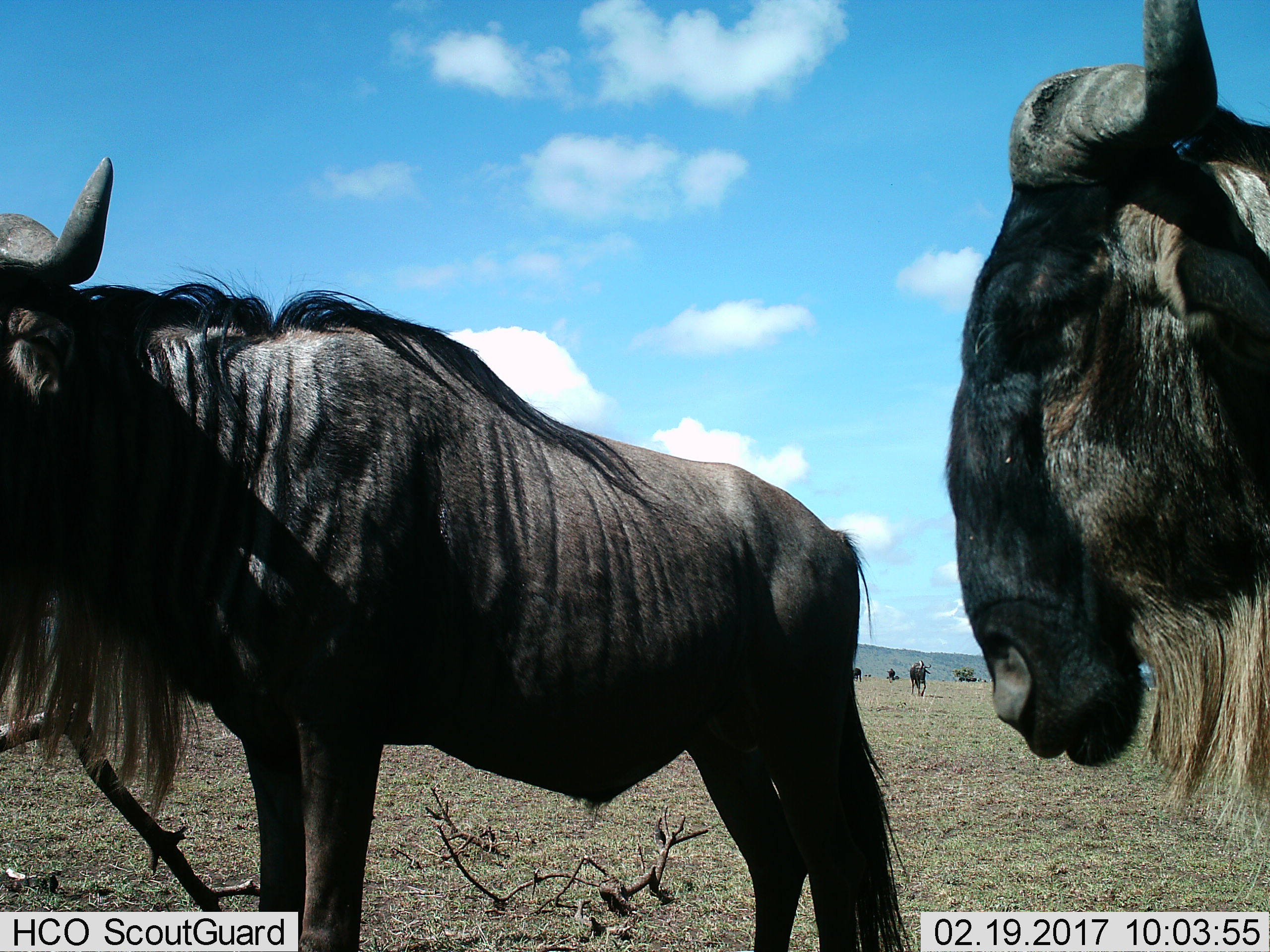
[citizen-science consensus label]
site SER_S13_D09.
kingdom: Animalia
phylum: Chordata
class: Mammalia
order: Artiodactyla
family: Bovidae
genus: Connochaetes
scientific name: Connochaetes taurinus taurinus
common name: blue wildebeest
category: wildebeestblue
Wildebeestblue (blue wildebeest) (Connochaetes taurinus taurinus), count 5. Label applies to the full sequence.